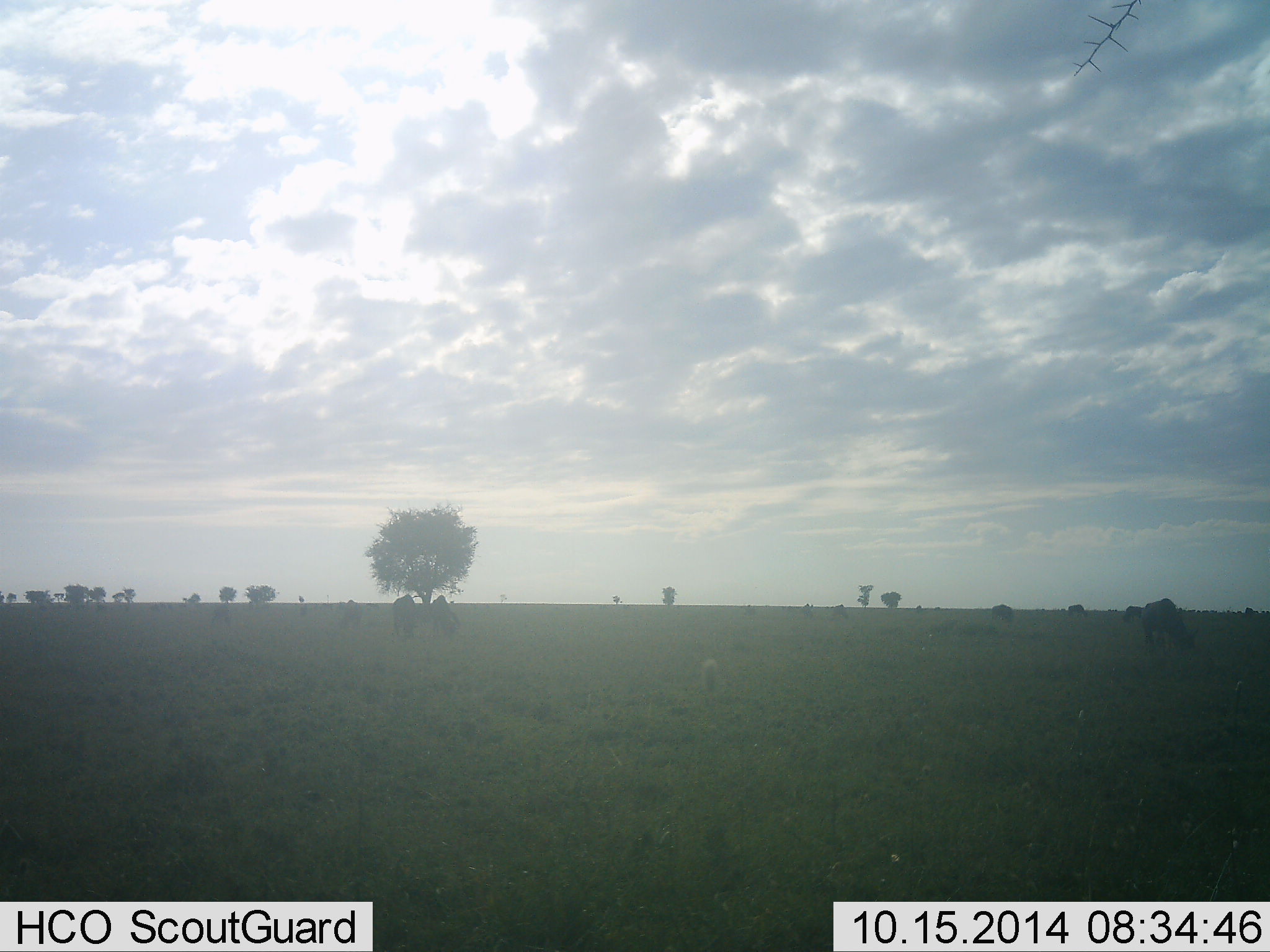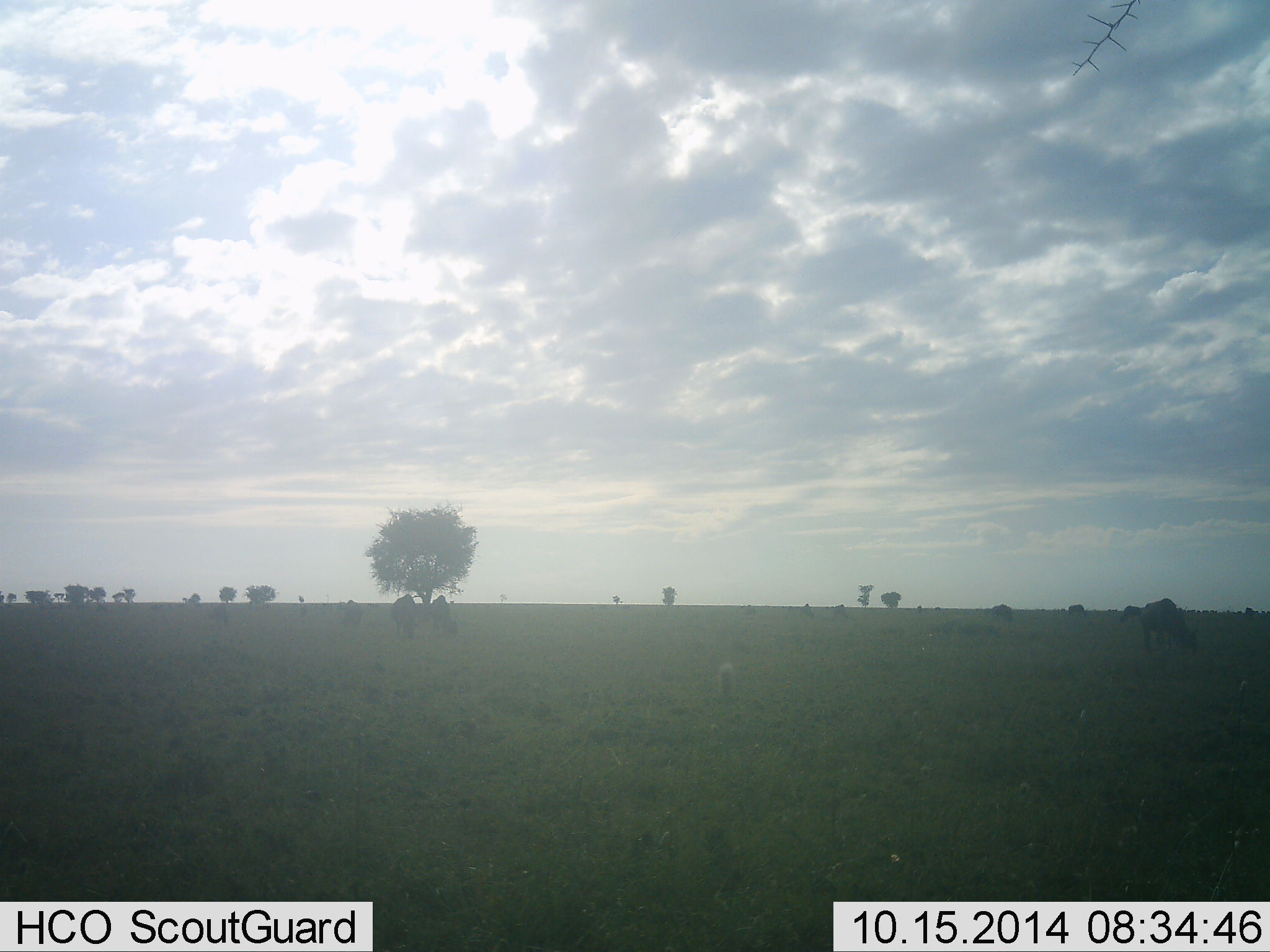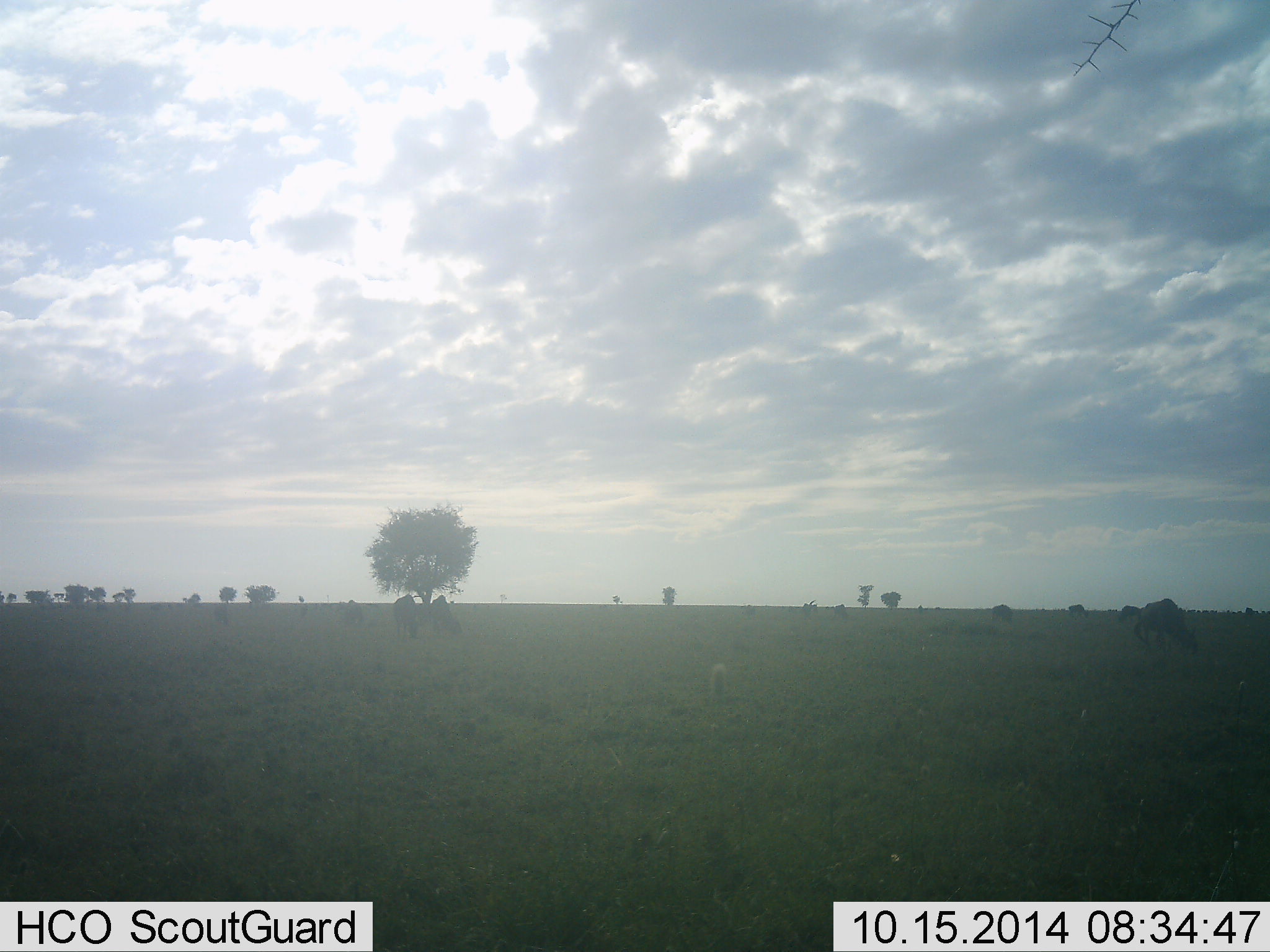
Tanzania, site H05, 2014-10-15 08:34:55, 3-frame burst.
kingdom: Animalia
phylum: Chordata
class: Mammalia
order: Artiodactyla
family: Bovidae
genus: Connochaetes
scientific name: Connochaetes taurinus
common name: blue wildebeest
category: wildebeest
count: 7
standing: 30%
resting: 10%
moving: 10%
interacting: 0%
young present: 0%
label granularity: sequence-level